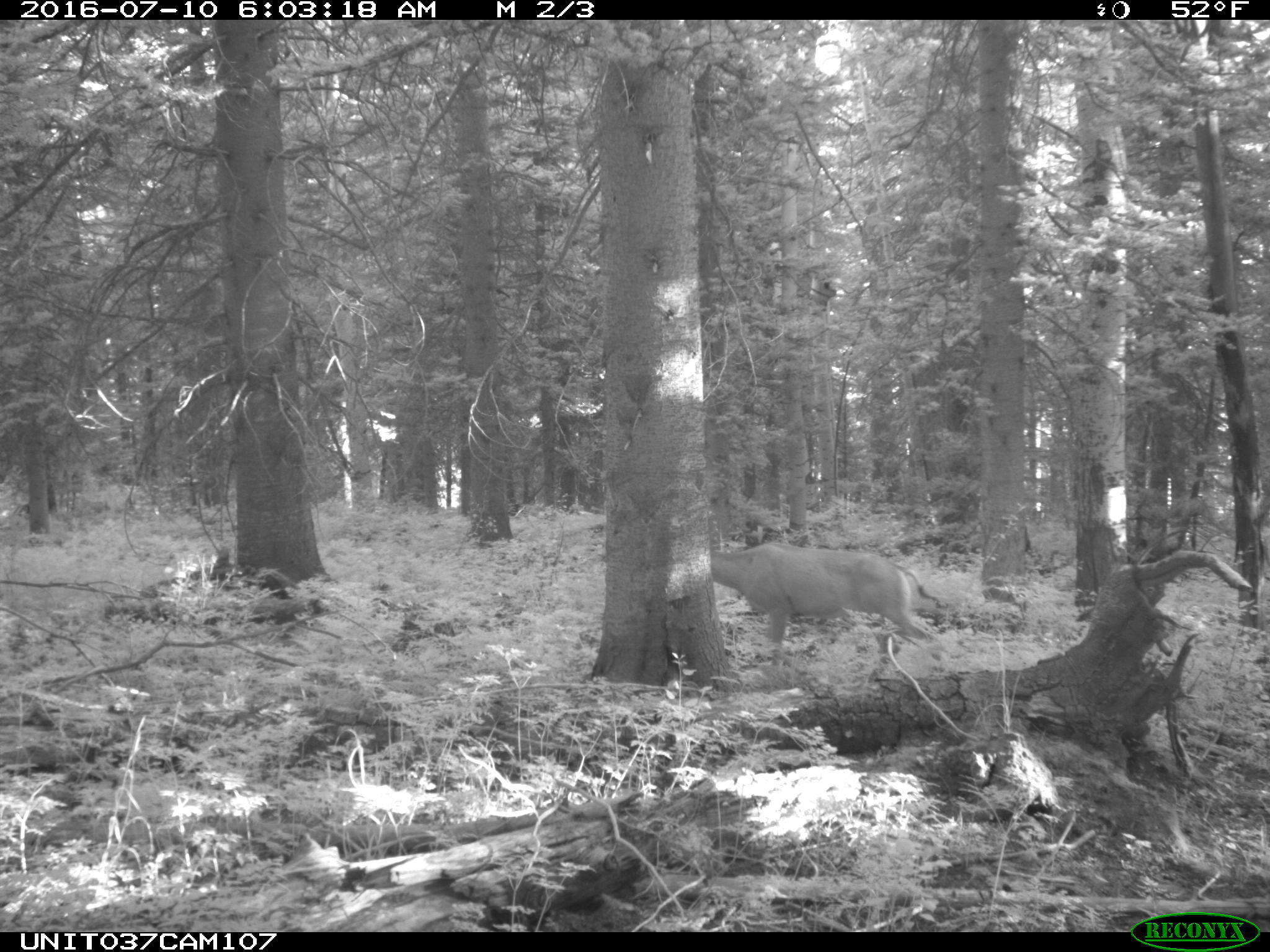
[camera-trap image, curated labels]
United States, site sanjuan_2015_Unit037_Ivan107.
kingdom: Animalia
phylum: Chordata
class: Mammalia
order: Artiodactyla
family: Cervidae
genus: Odocoileus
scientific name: Odocoileus hemionus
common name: mule deer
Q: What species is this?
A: Odocoileus hemionus (mule deer).